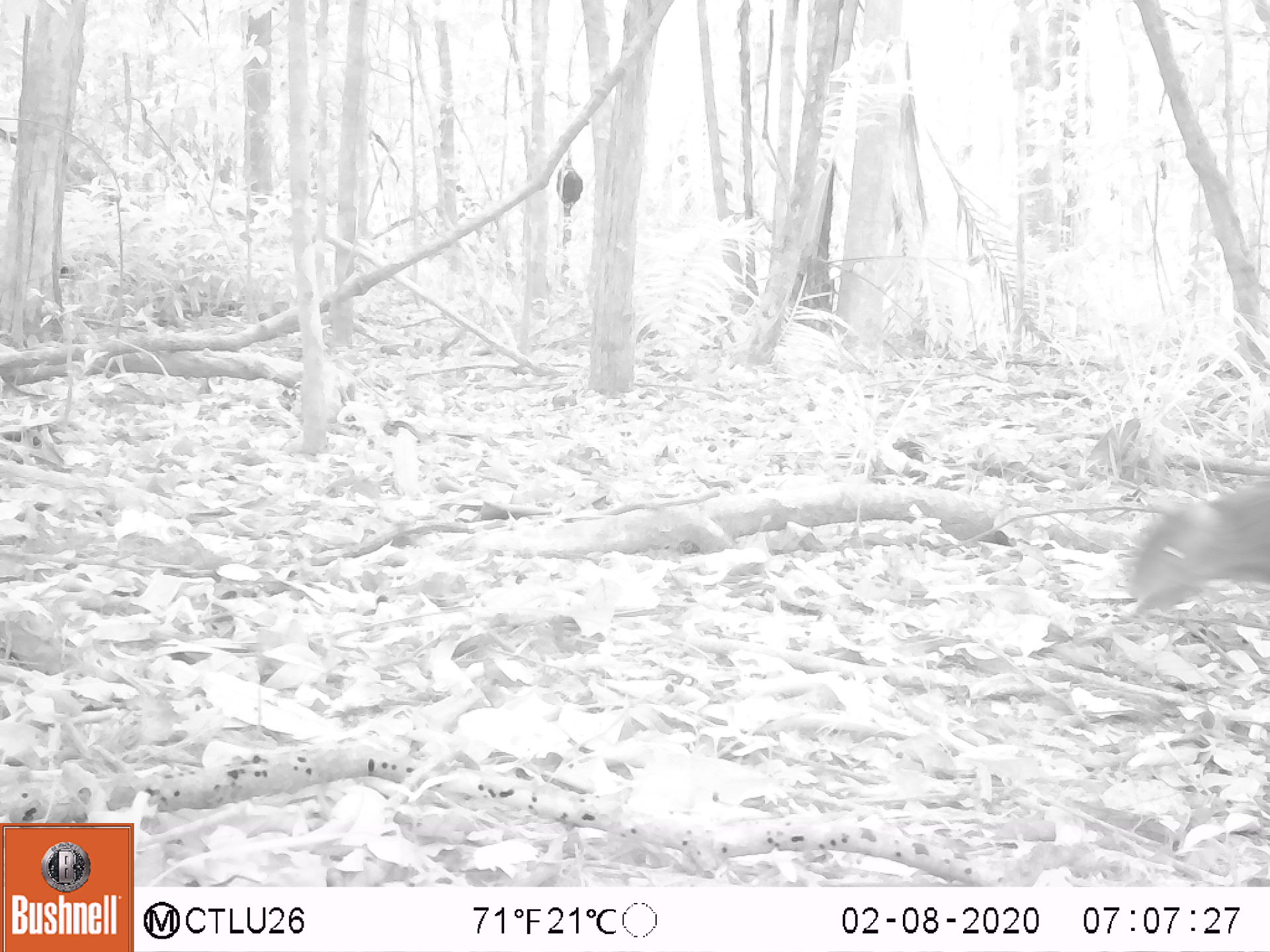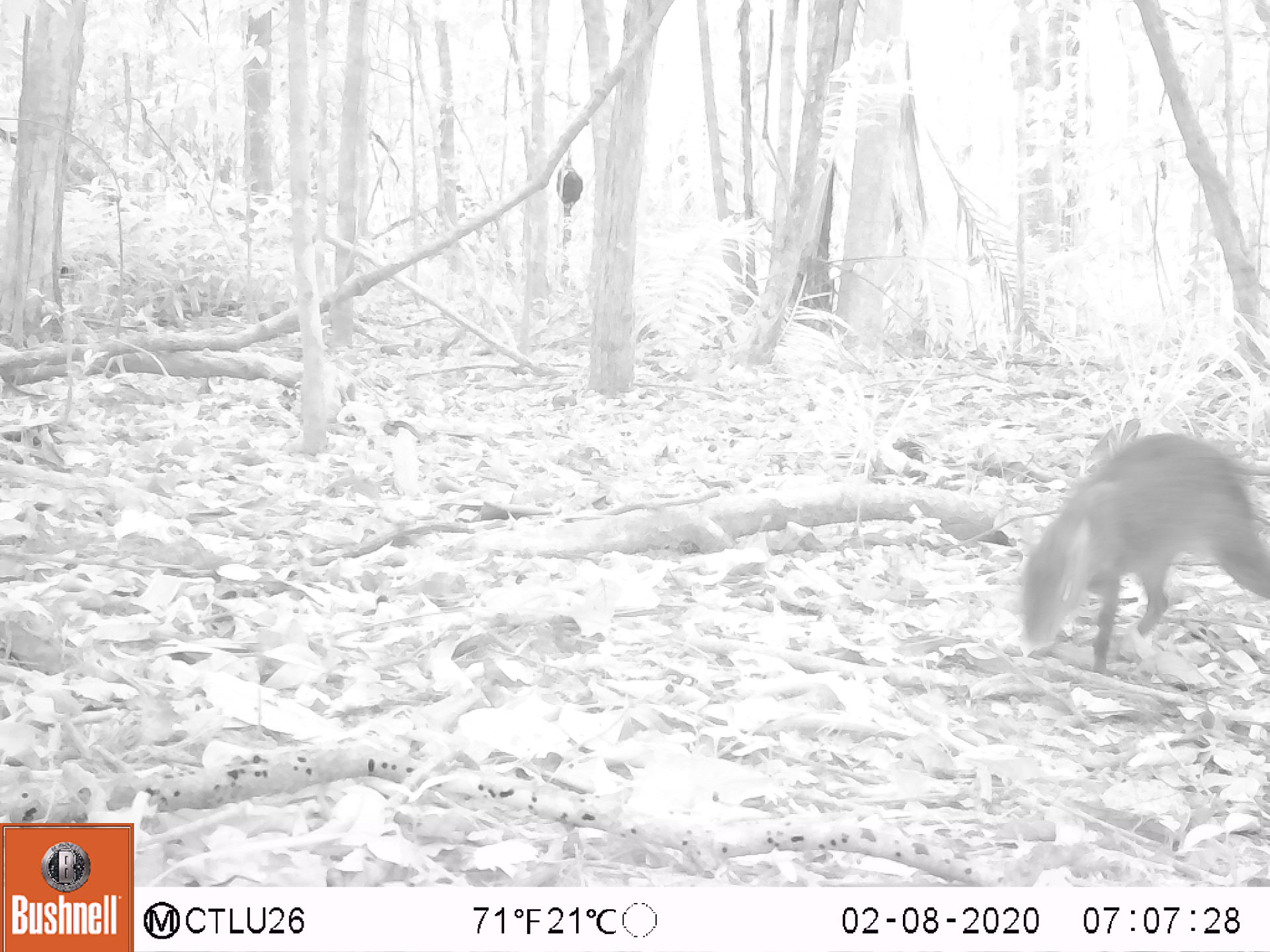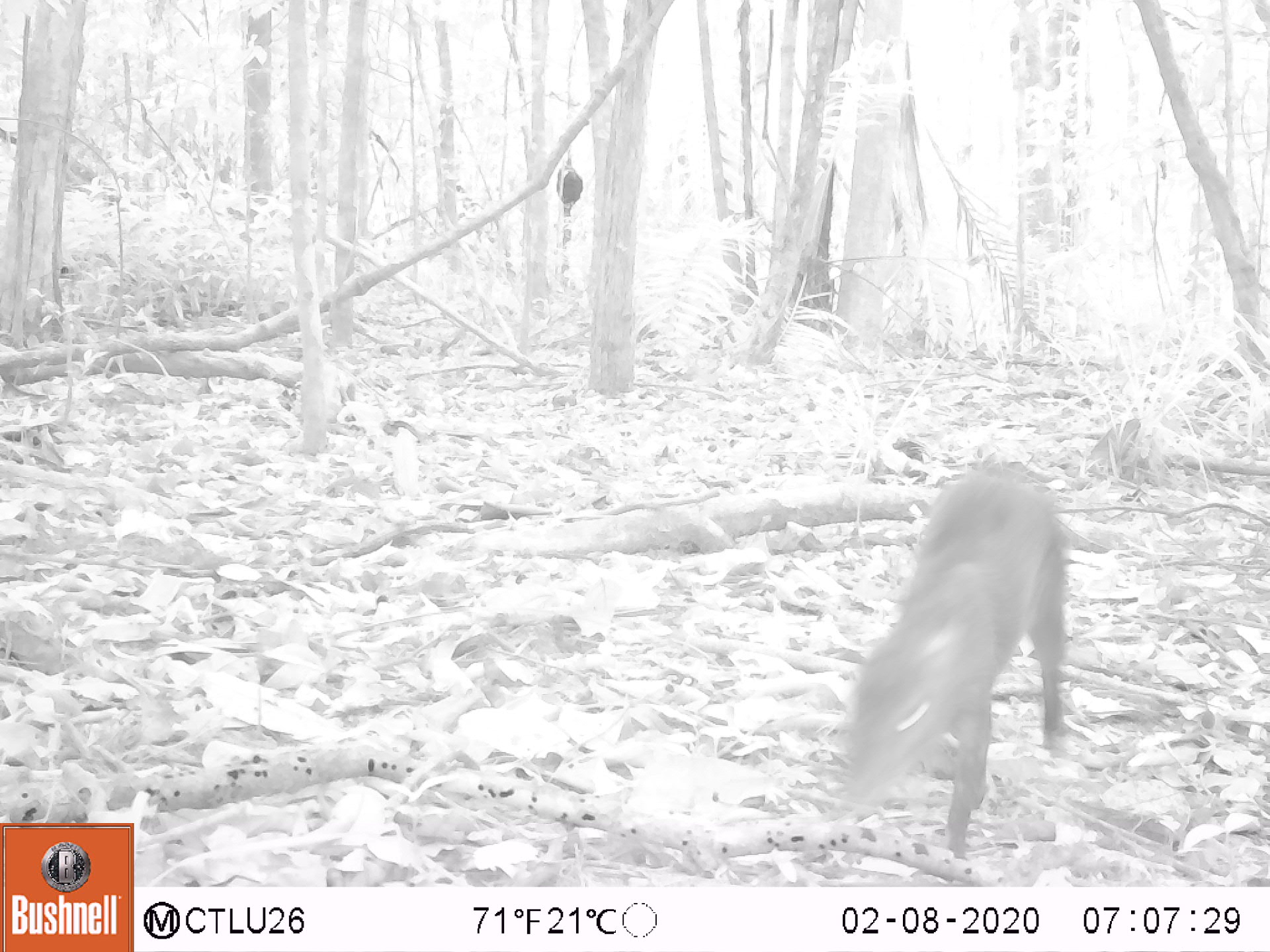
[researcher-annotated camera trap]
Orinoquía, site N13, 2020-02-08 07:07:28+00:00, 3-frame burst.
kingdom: Animalia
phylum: Chordata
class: Mammalia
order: Rodentia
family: Dasyproctidae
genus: Dasyprocta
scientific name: Dasyprocta fuliginosa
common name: black agouti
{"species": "black agouti (Dasyprocta fuliginosa)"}